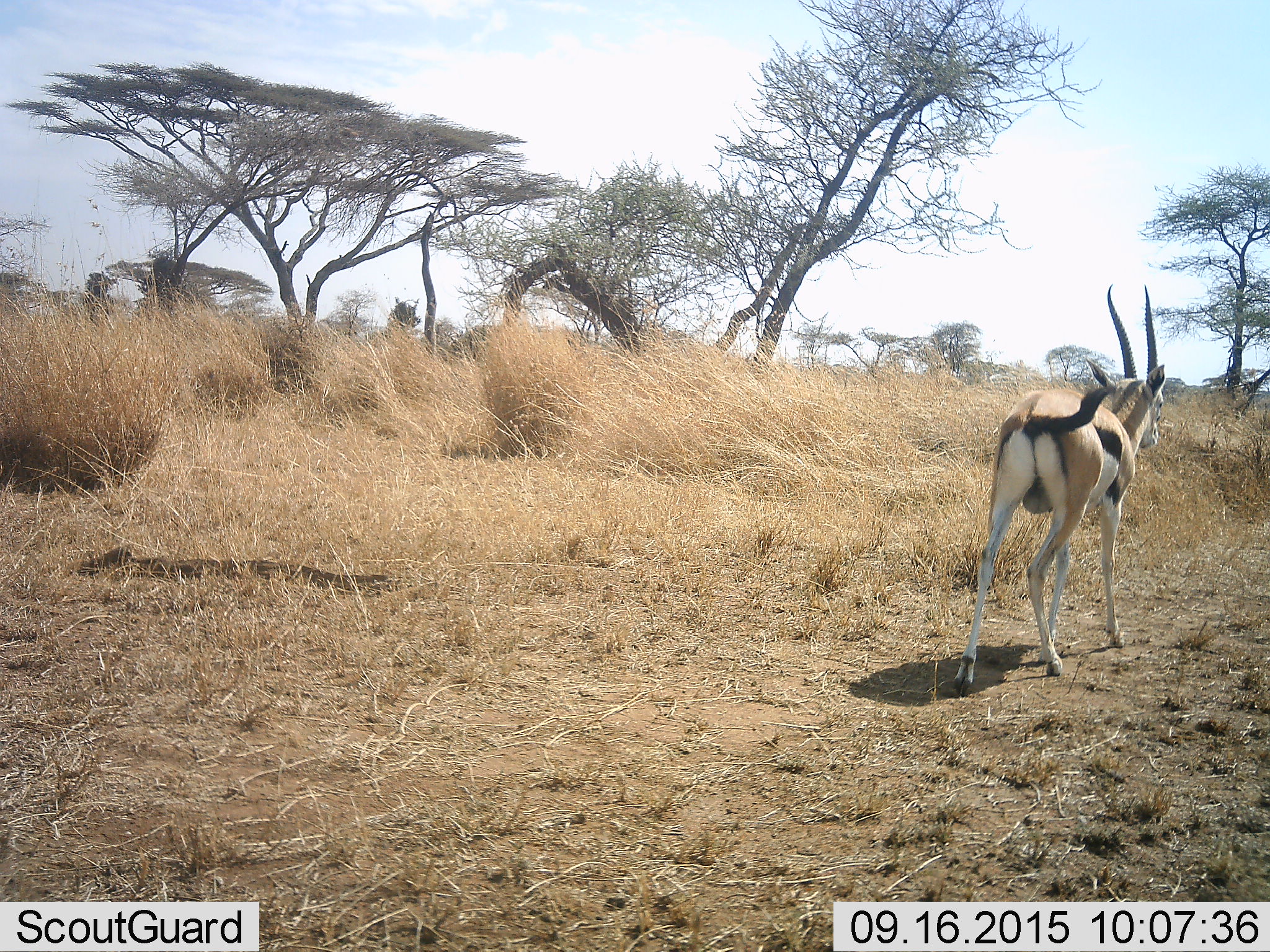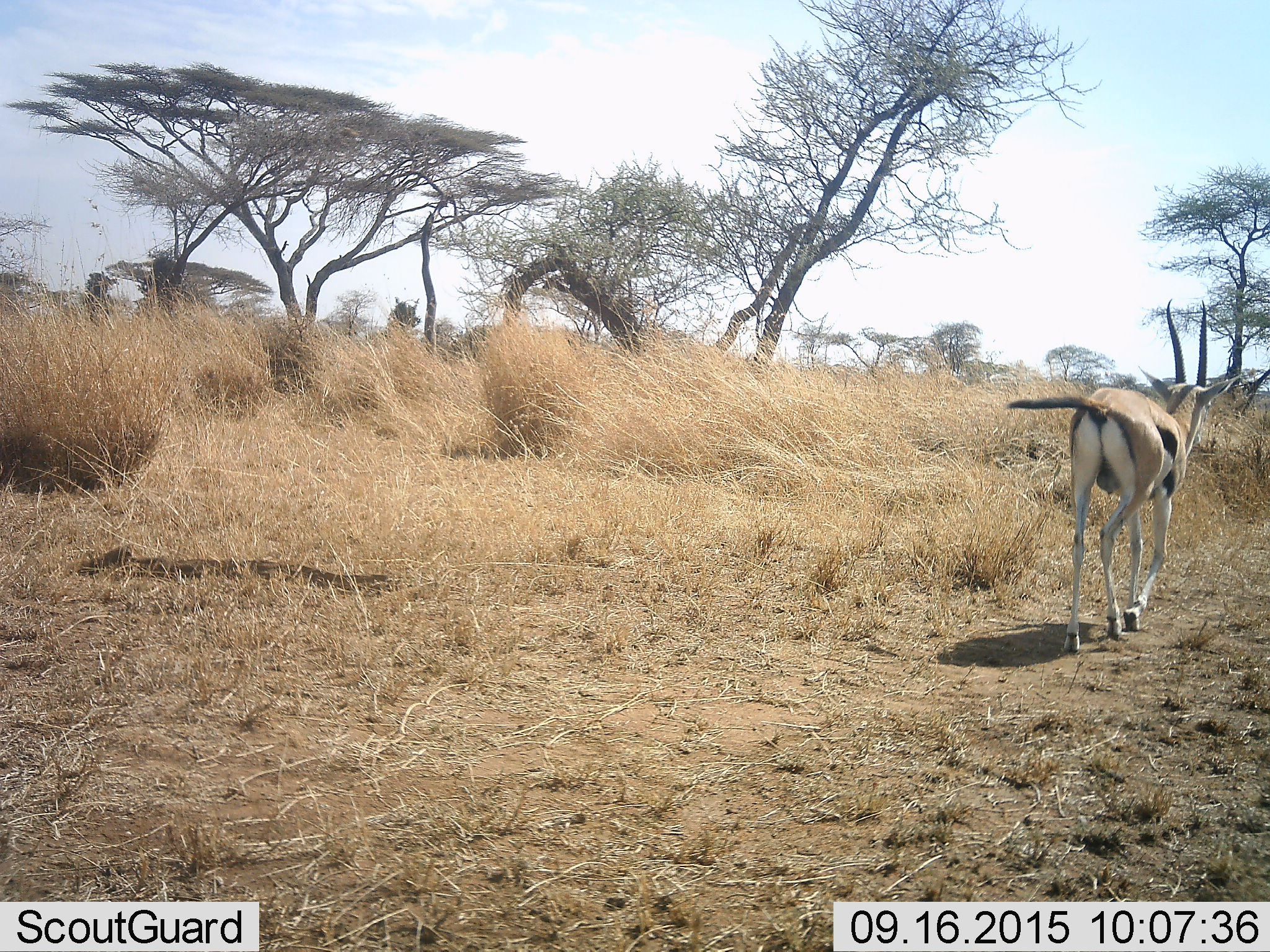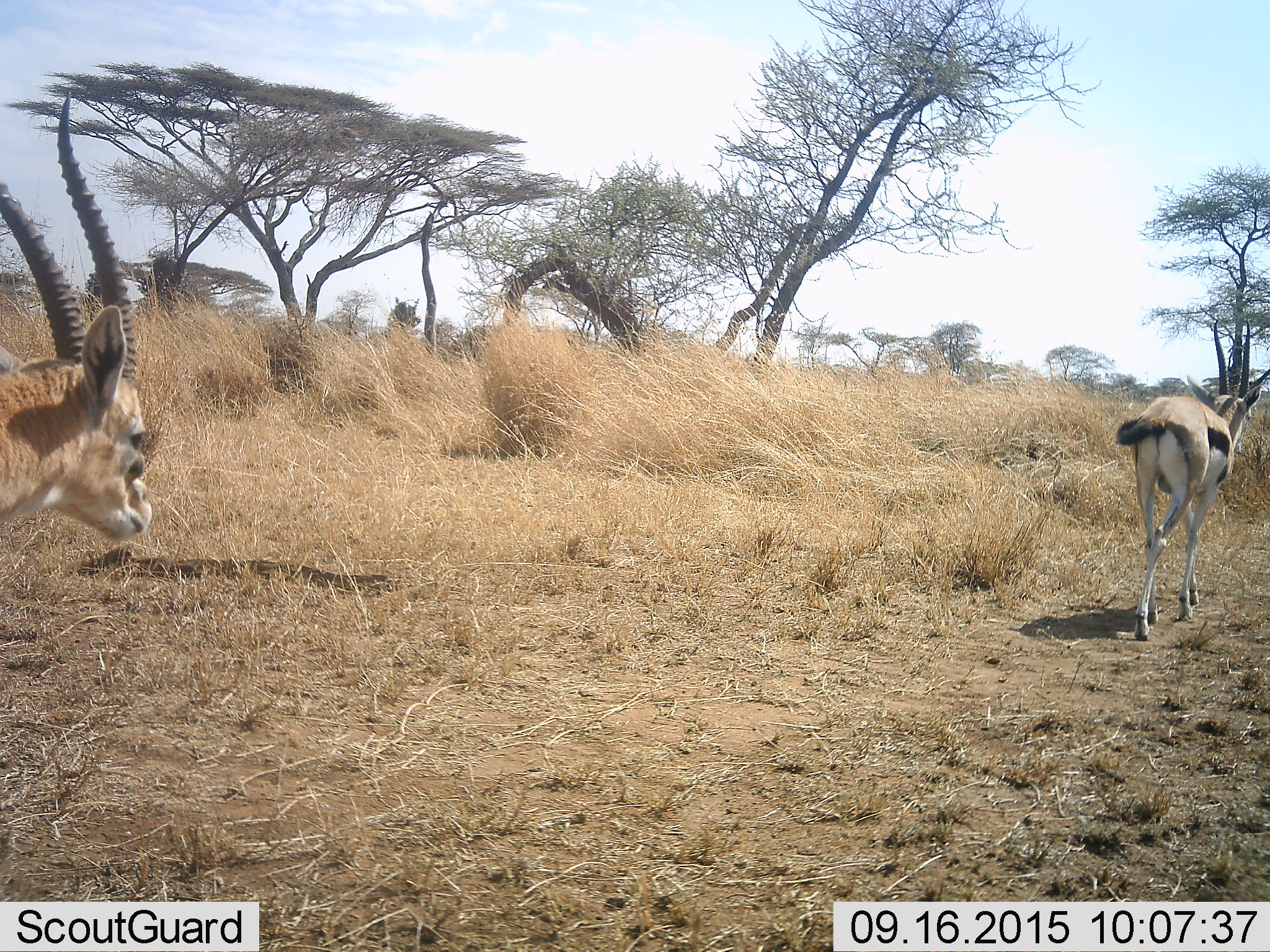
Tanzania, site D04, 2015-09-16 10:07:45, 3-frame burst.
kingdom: Animalia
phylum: Chordata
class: Mammalia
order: Artiodactyla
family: Bovidae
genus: Eudorcas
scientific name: Eudorcas thomsonii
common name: thomson's gazelle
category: gazellethomsons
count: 2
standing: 22%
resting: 0%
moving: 83%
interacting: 0%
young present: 0%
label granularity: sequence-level